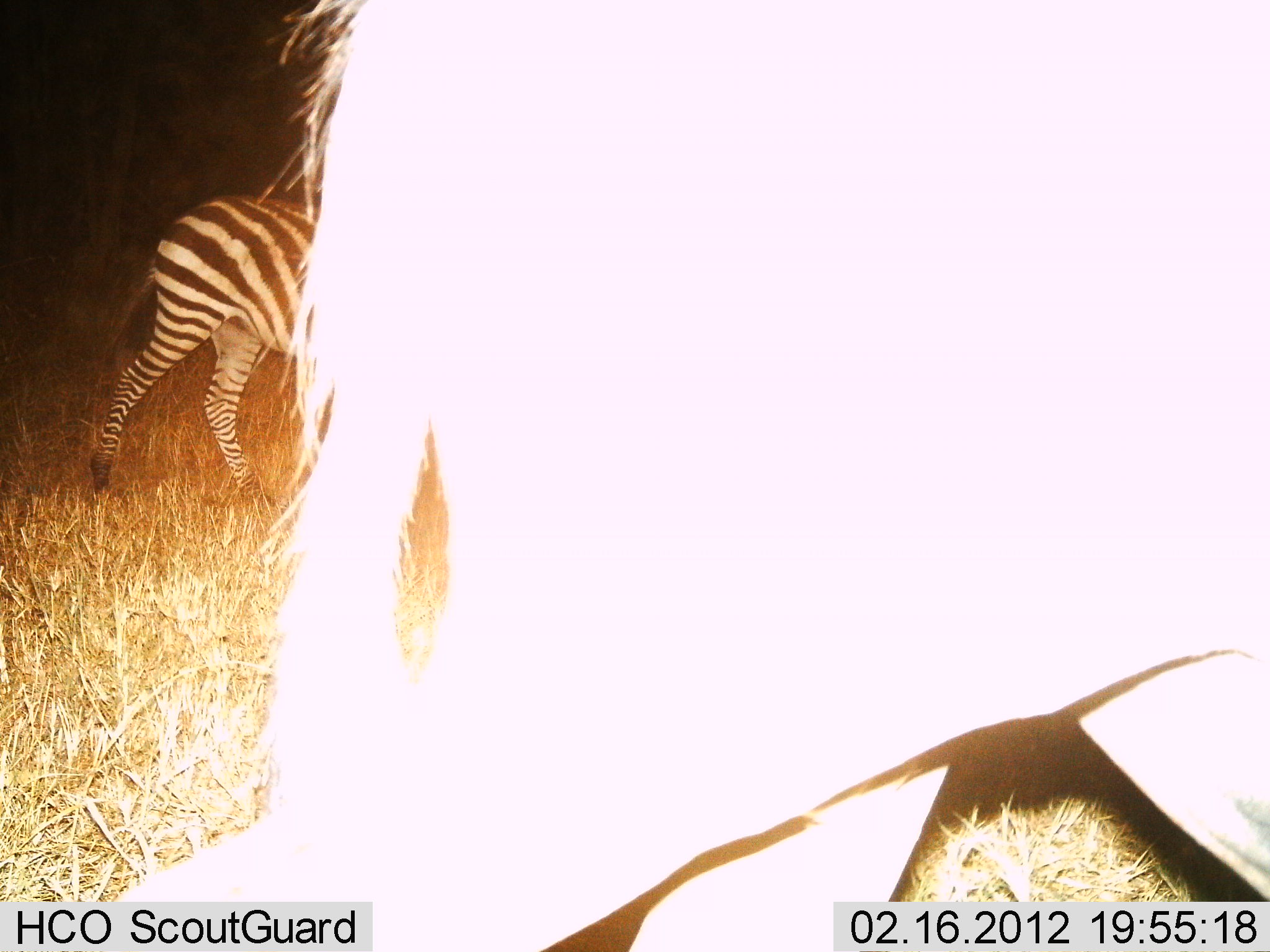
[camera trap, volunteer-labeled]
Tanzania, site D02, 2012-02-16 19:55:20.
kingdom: Animalia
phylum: Chordata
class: Mammalia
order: Perissodactyla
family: Equidae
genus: Equus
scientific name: Equus quagga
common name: plains zebra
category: zebra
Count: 2.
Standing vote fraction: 12%.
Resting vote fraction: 0%.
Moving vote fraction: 88%.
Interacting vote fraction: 0%.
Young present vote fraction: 0%.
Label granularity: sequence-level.